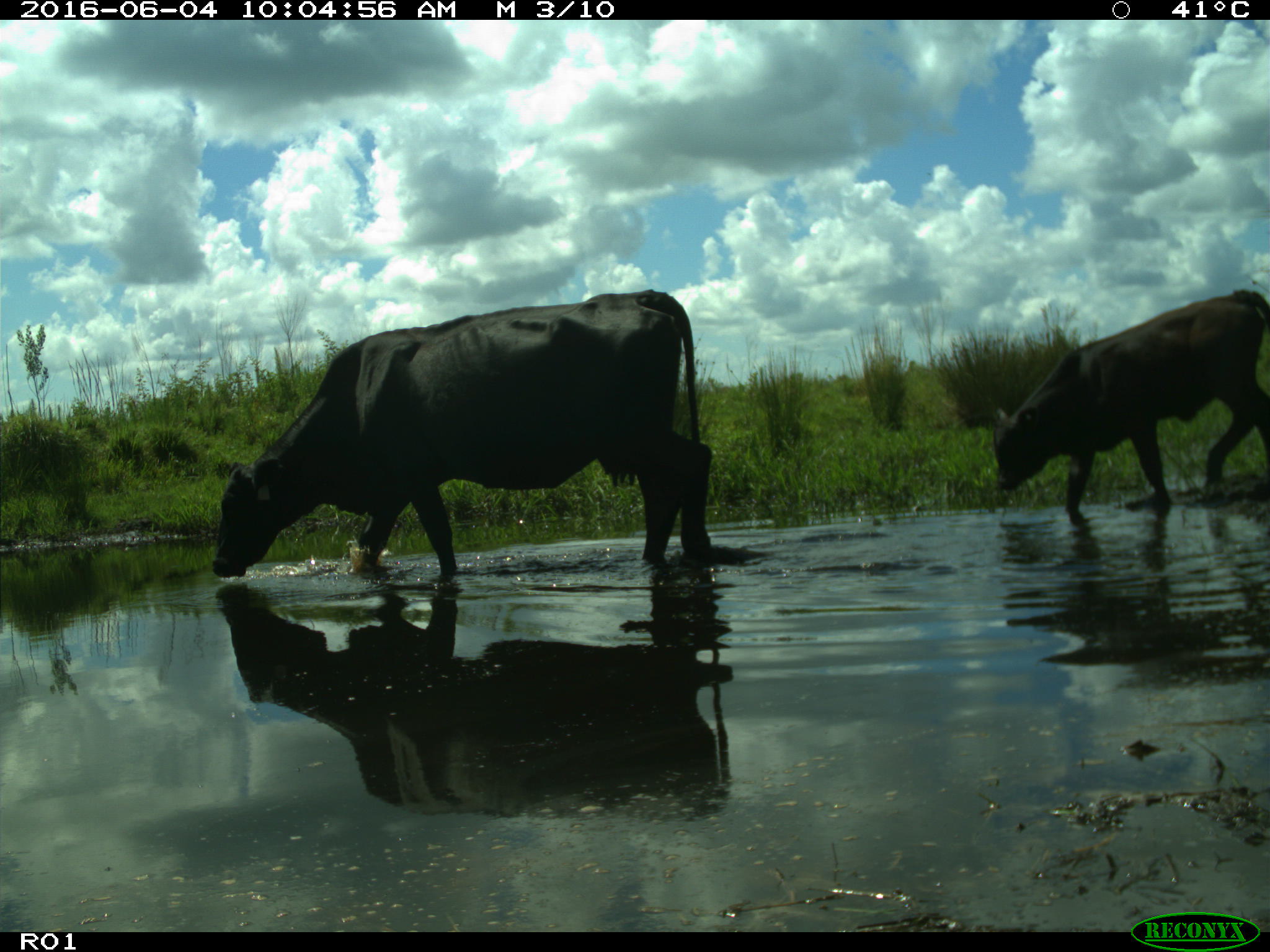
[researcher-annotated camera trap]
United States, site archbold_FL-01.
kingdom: Animalia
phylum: Chordata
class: Mammalia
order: Artiodactyla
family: Bovidae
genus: Bos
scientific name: Bos taurus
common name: domestic cow